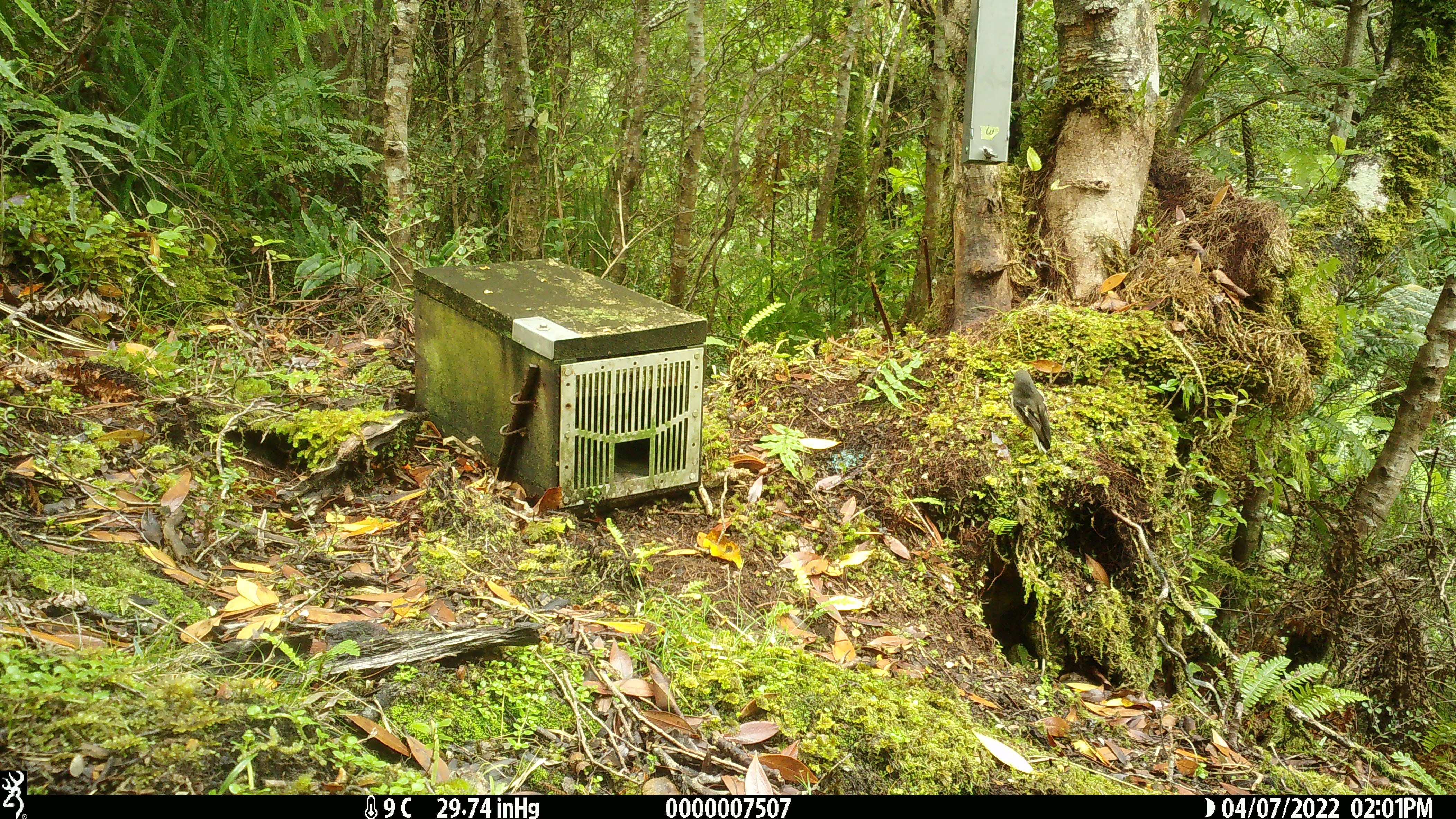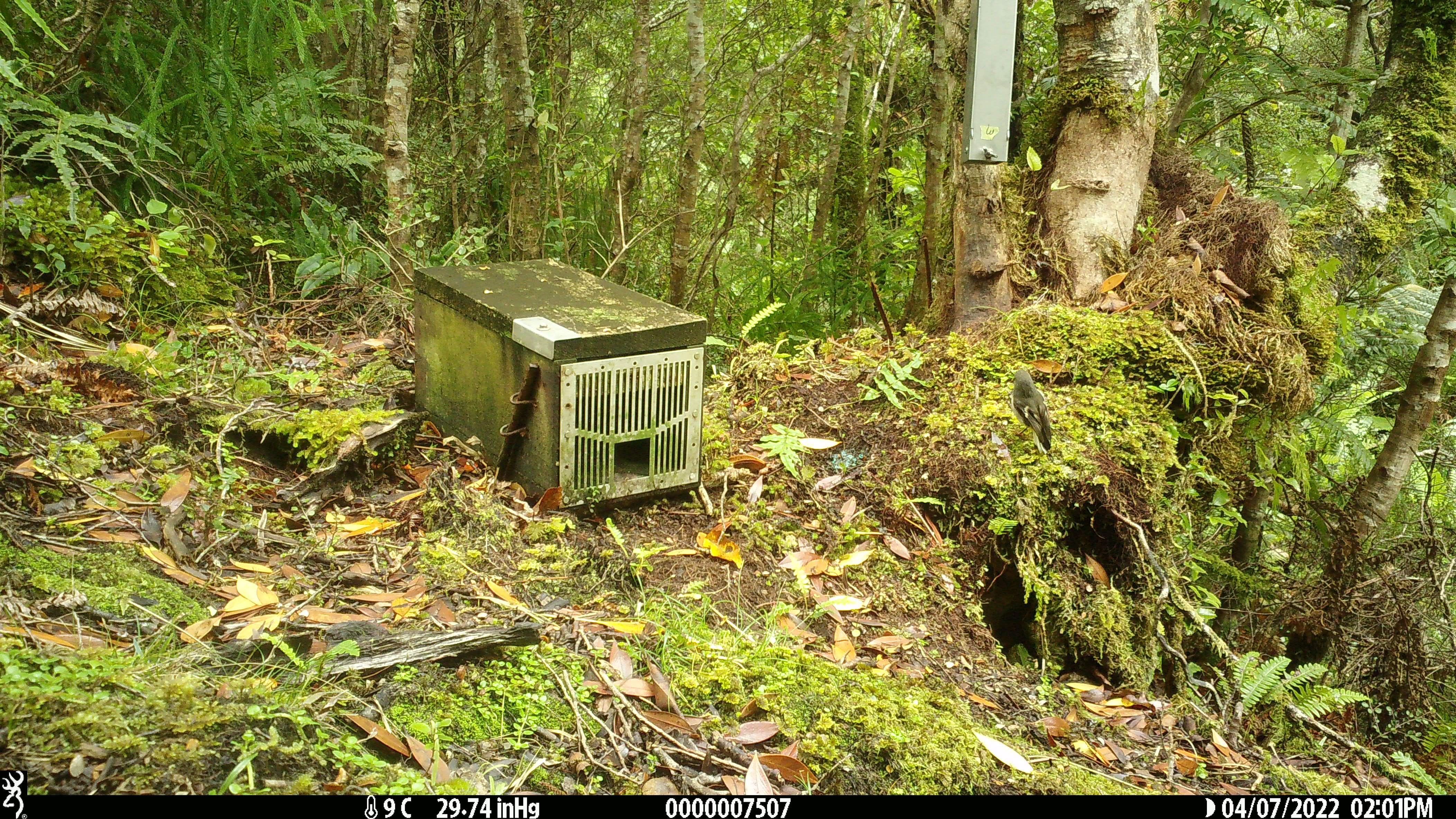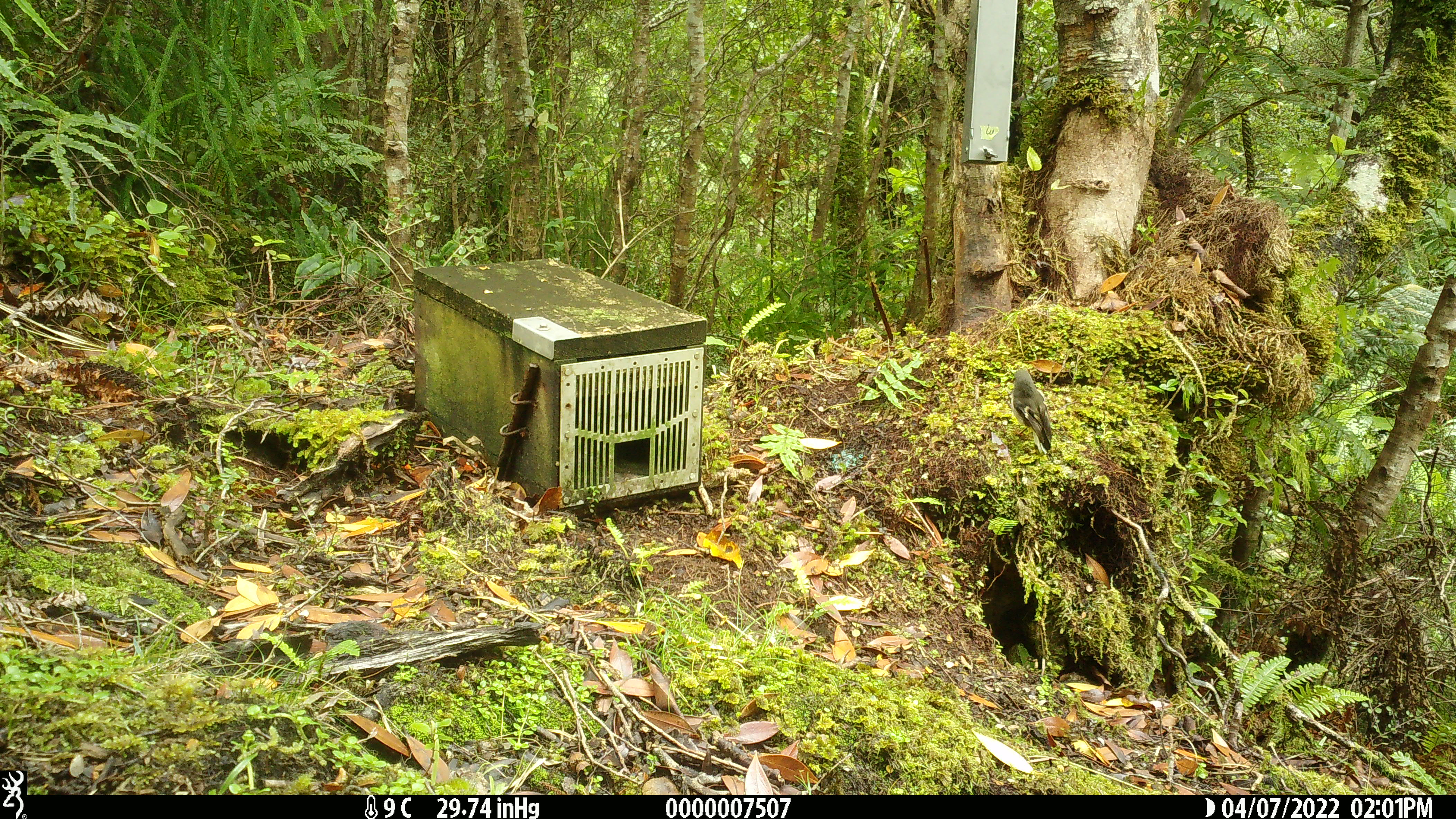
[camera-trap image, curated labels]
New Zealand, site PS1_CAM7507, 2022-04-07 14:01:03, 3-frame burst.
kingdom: Animalia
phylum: Chordata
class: Aves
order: Passeriformes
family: Petroicidae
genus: Petroica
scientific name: Petroica macrocephala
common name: tomtit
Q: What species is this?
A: Tomtit (Petroica macrocephala).